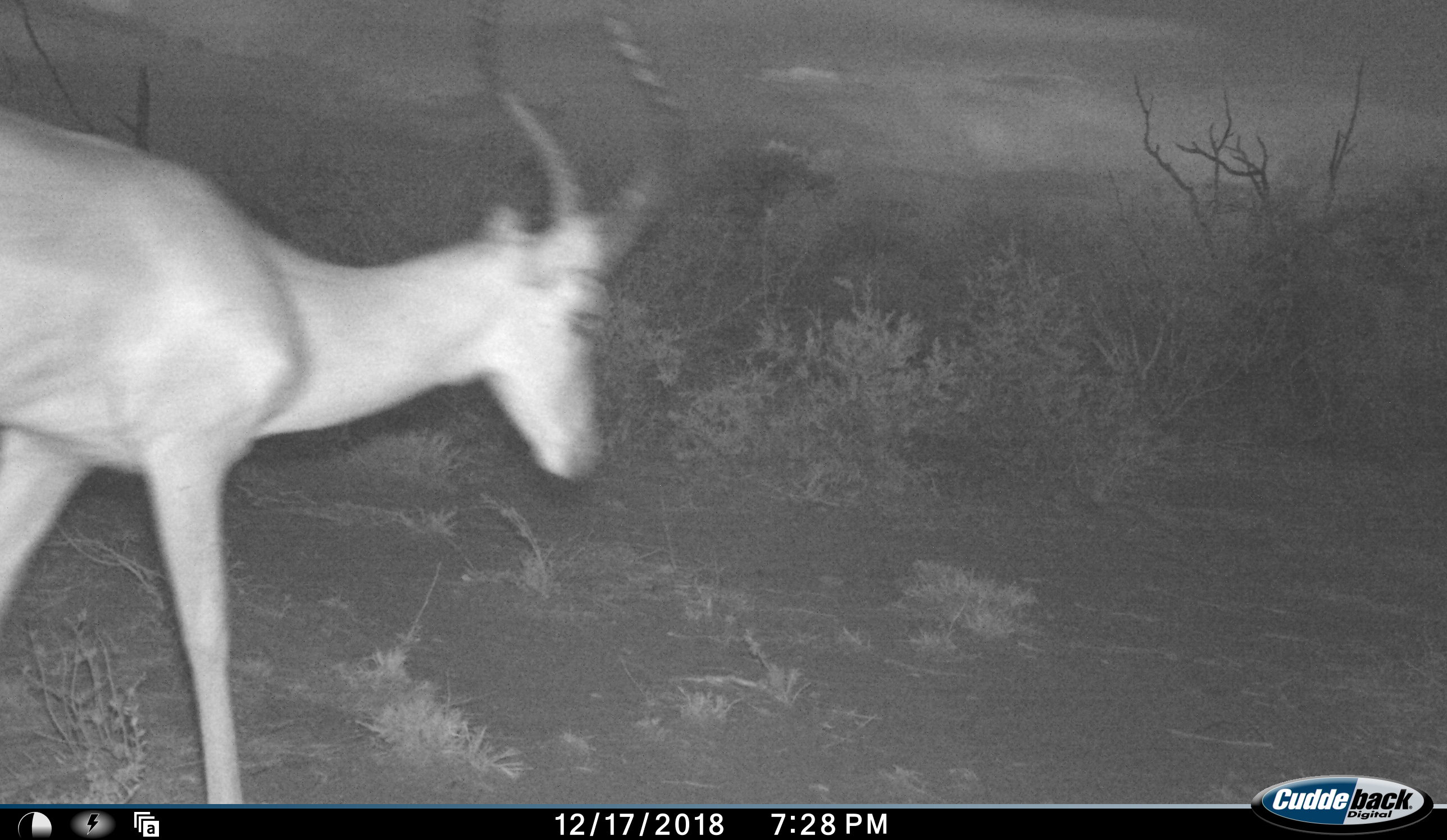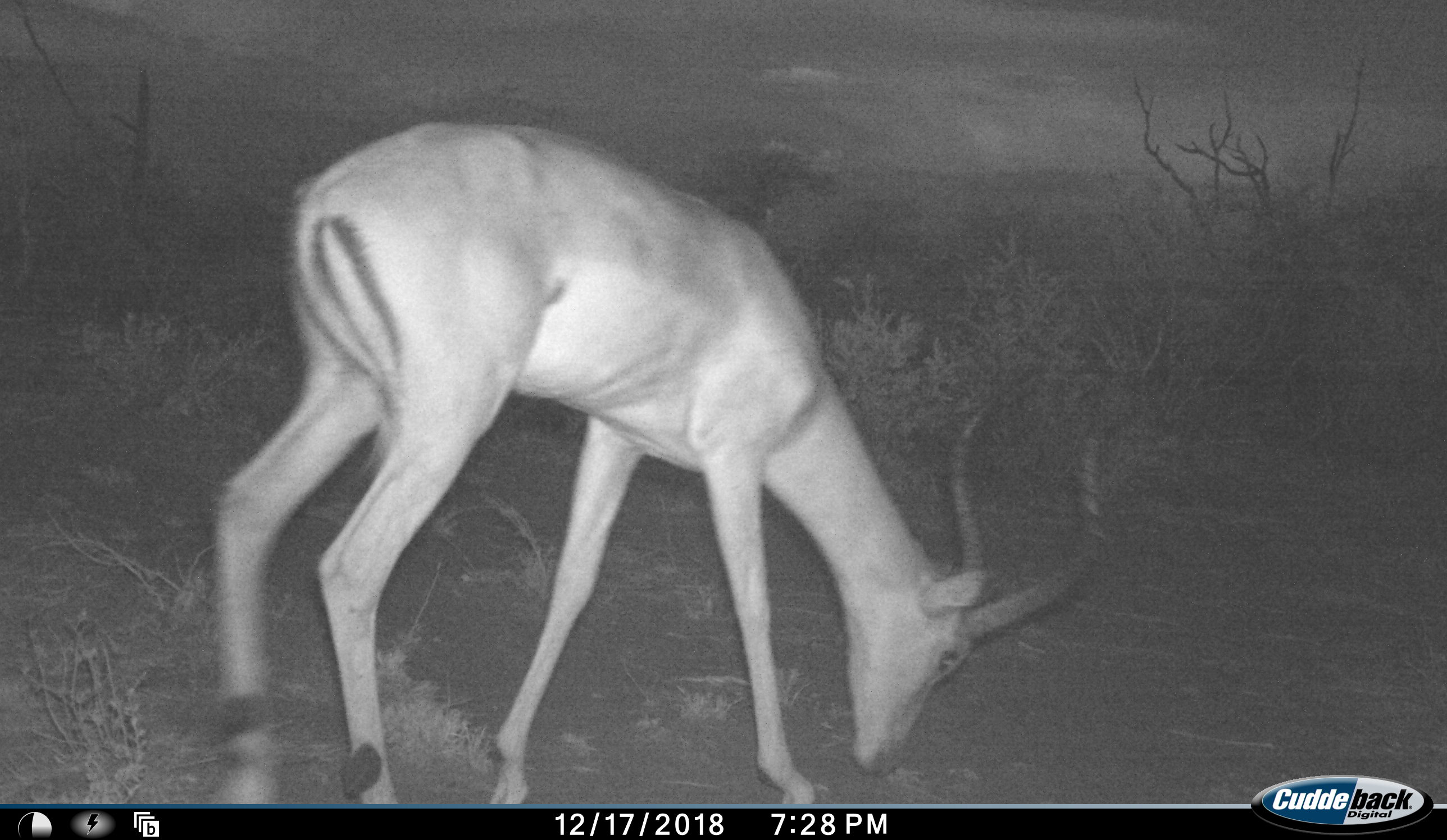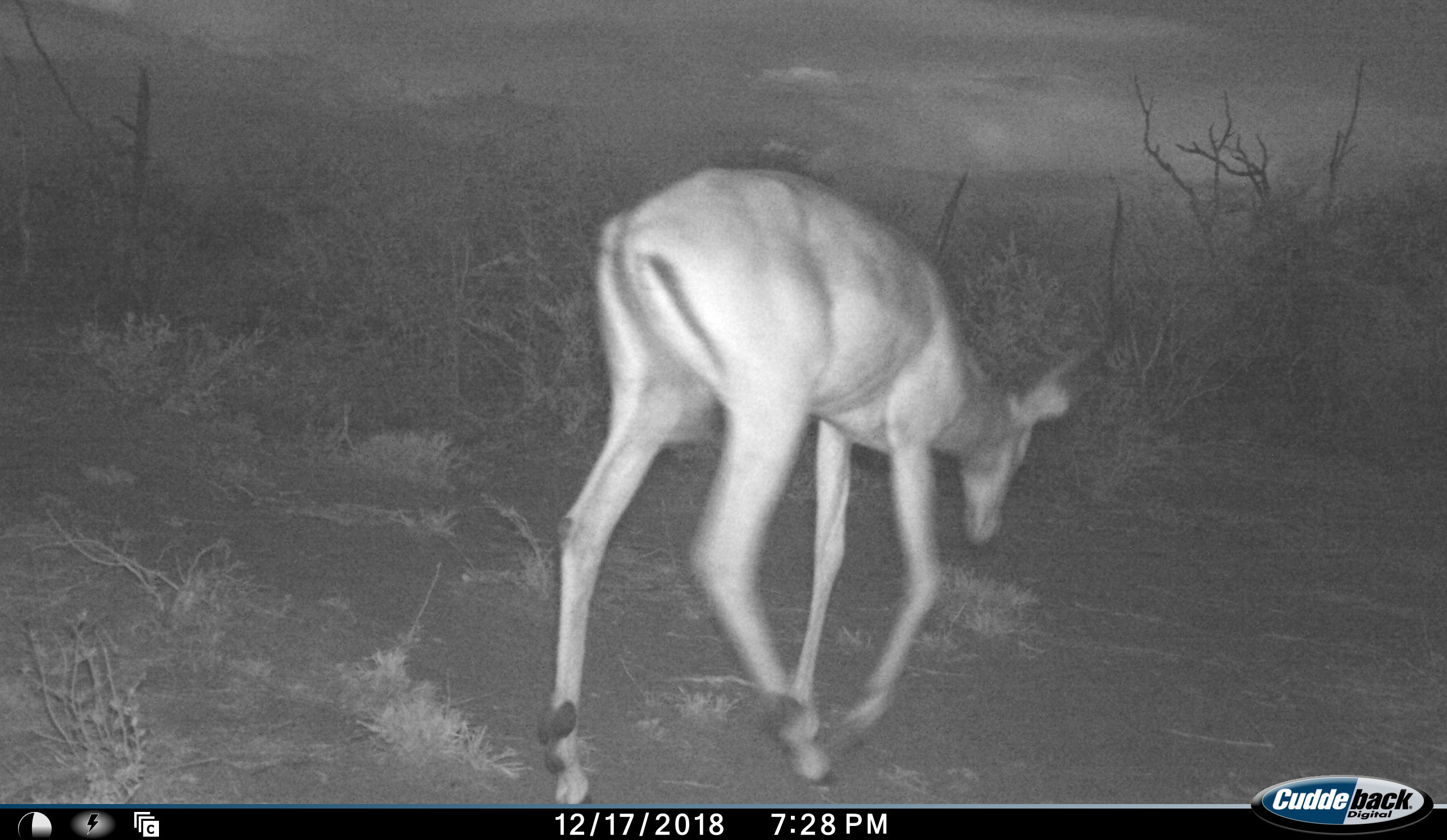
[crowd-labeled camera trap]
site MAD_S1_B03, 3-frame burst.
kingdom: Animalia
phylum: Chordata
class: Mammalia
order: Artiodactyla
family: Bovidae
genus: Aepyceros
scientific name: Aepyceros melampus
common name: impala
Impala (Aepyceros melampus), count 1. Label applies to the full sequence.